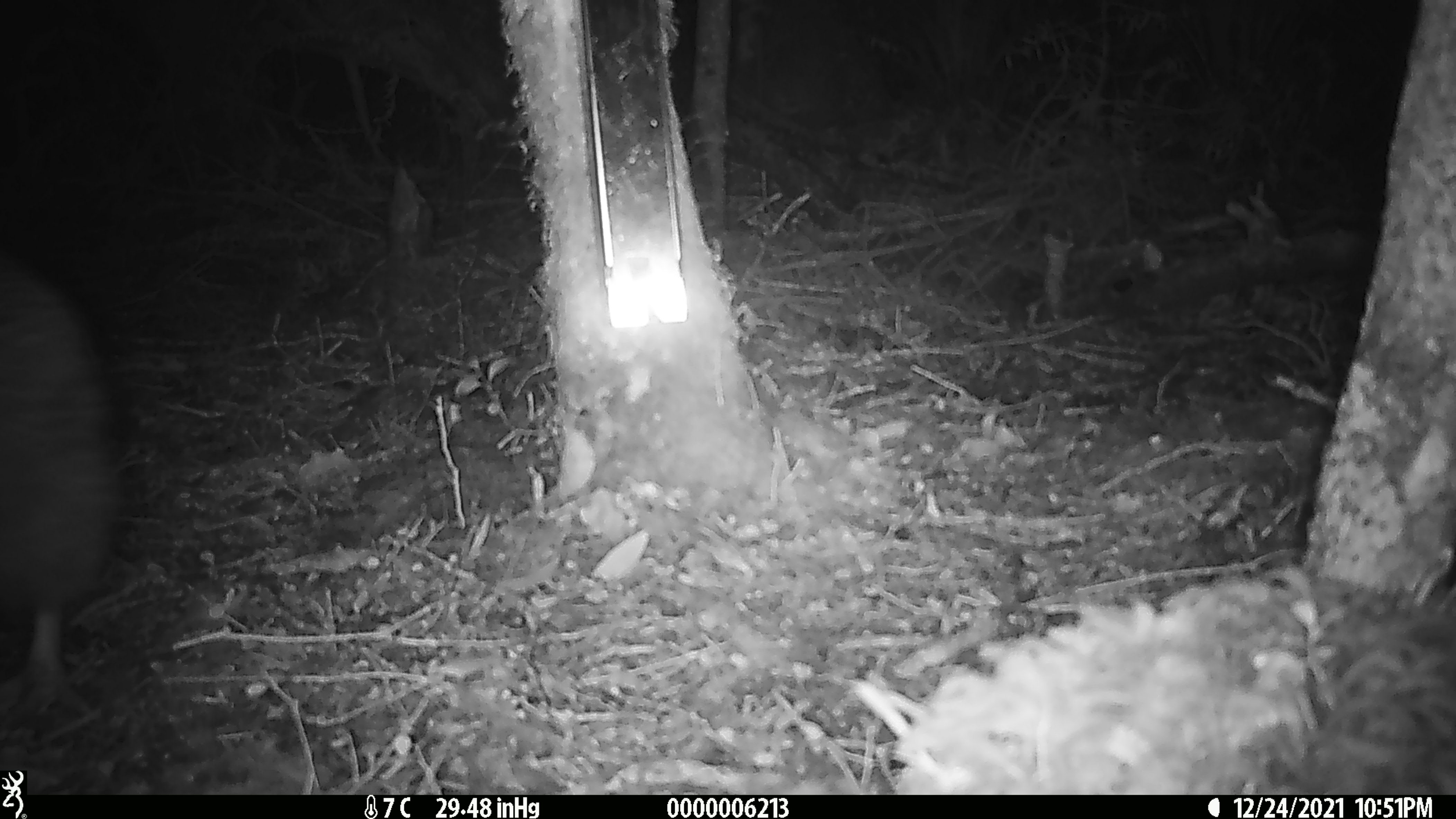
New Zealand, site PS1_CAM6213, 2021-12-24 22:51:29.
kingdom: Animalia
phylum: Chordata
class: Aves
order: Apterygiformes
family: Apterygidae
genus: Apteryx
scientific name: Apteryx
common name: kiwi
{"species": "kiwi (Apteryx)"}